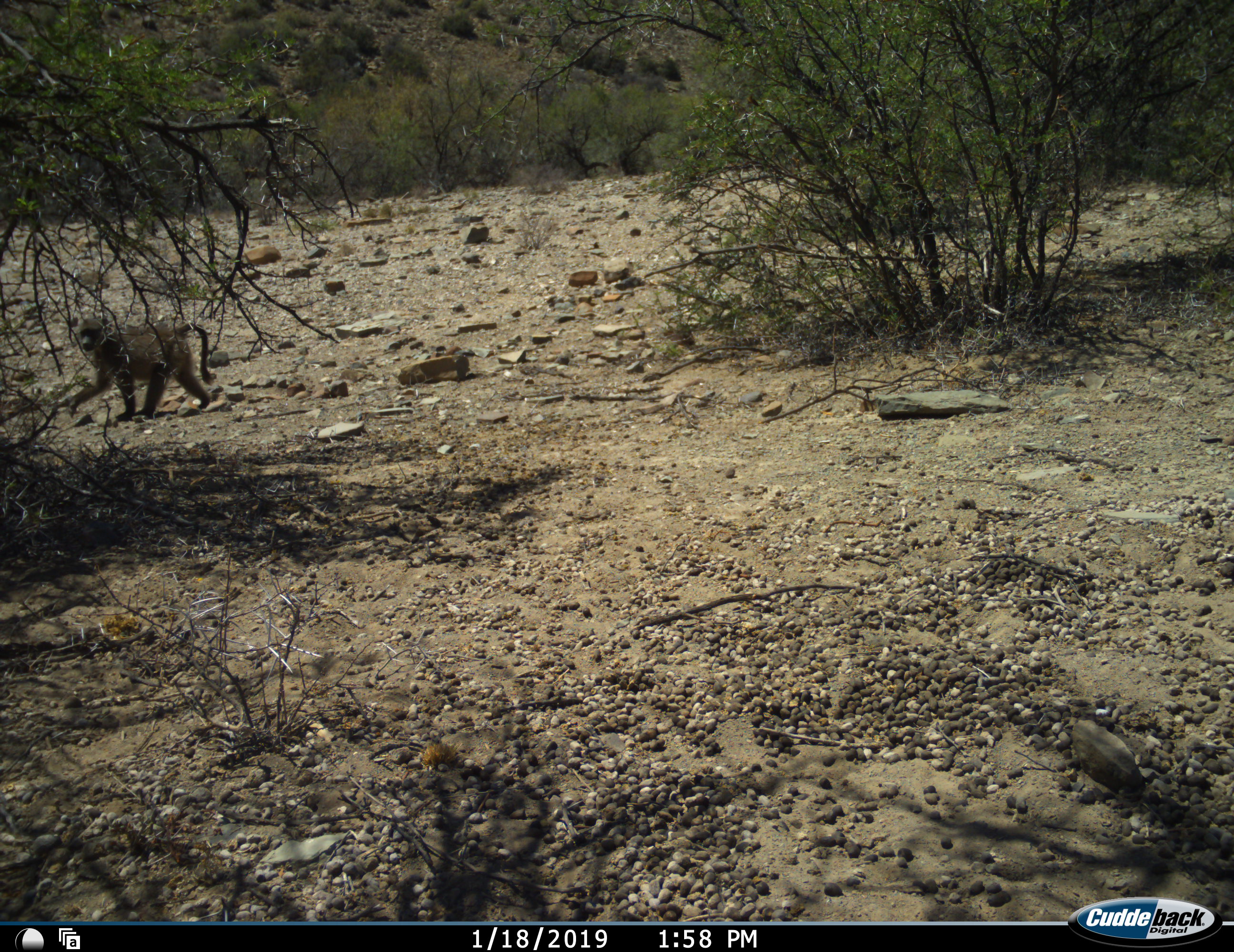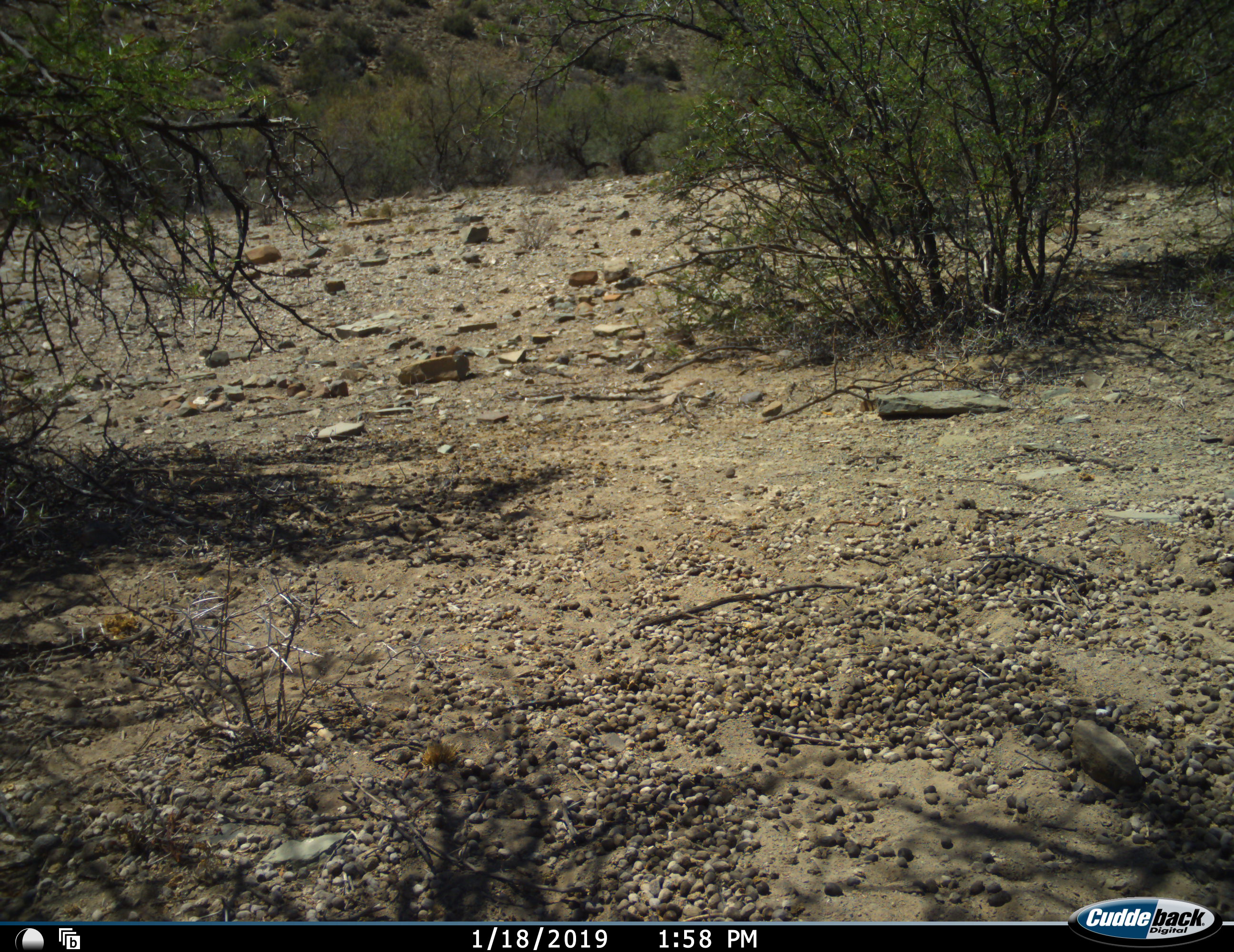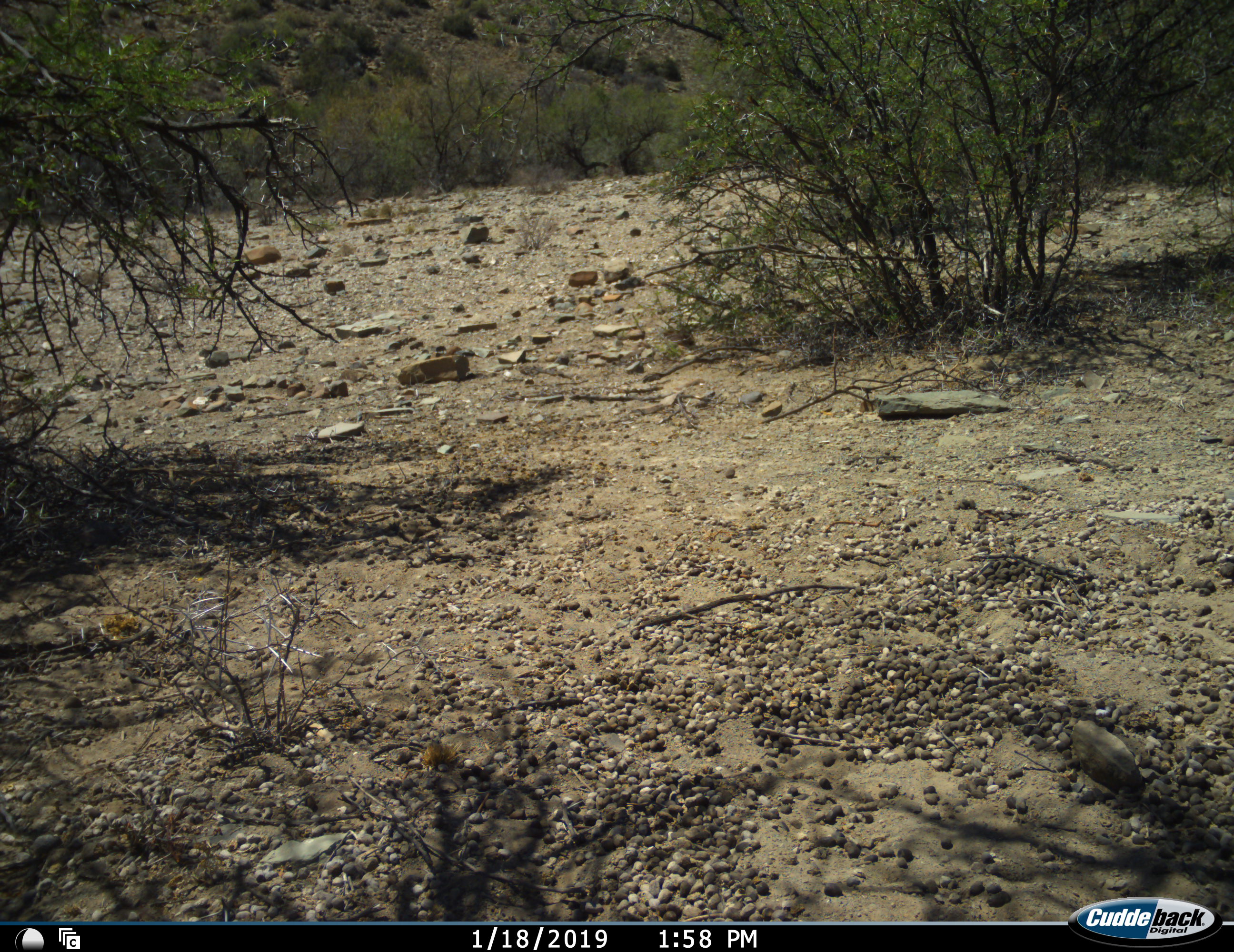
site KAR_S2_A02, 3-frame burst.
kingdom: Animalia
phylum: Chordata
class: Mammalia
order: Primates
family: Cercopithecidae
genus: Papio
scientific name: Papio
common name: baboon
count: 1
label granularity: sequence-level